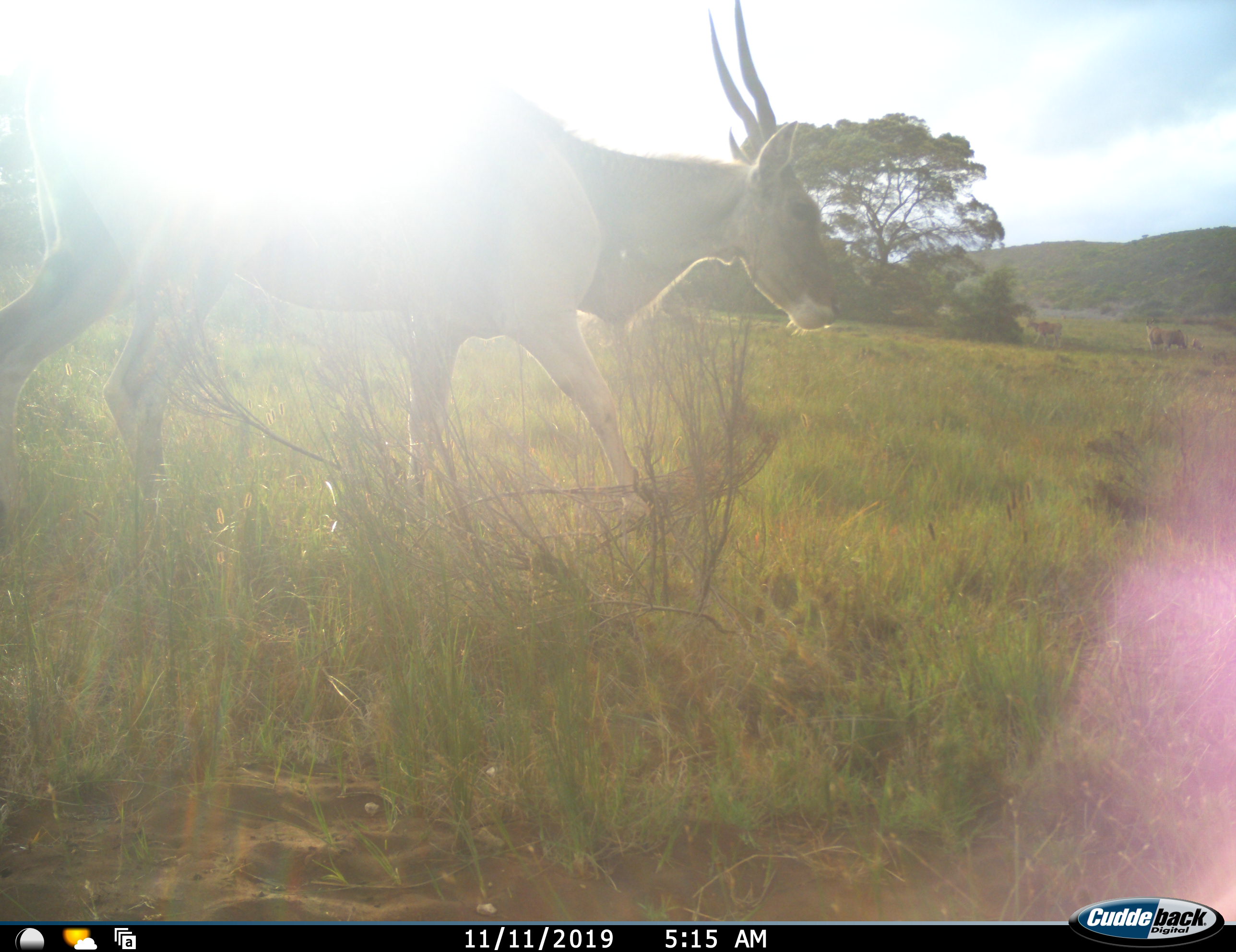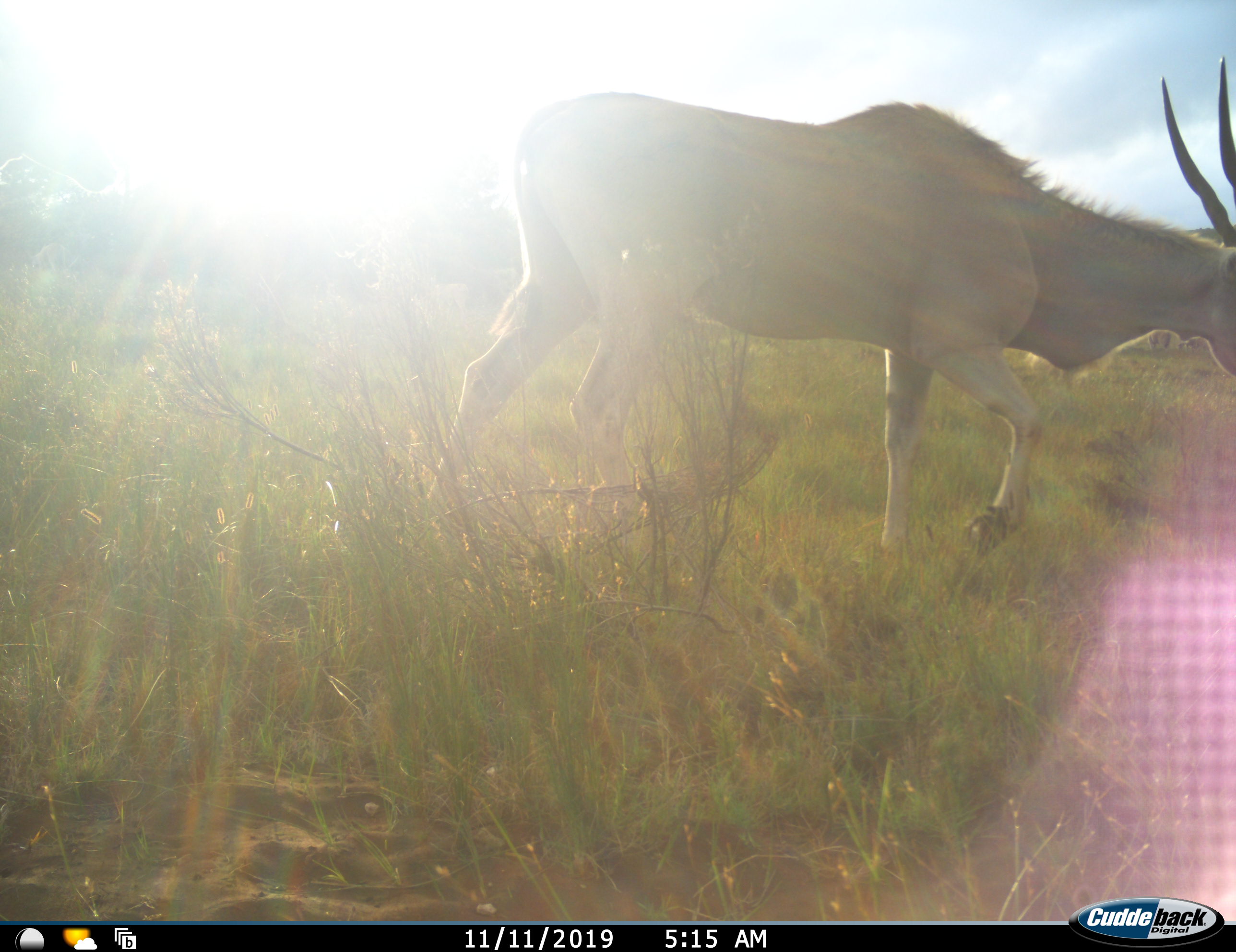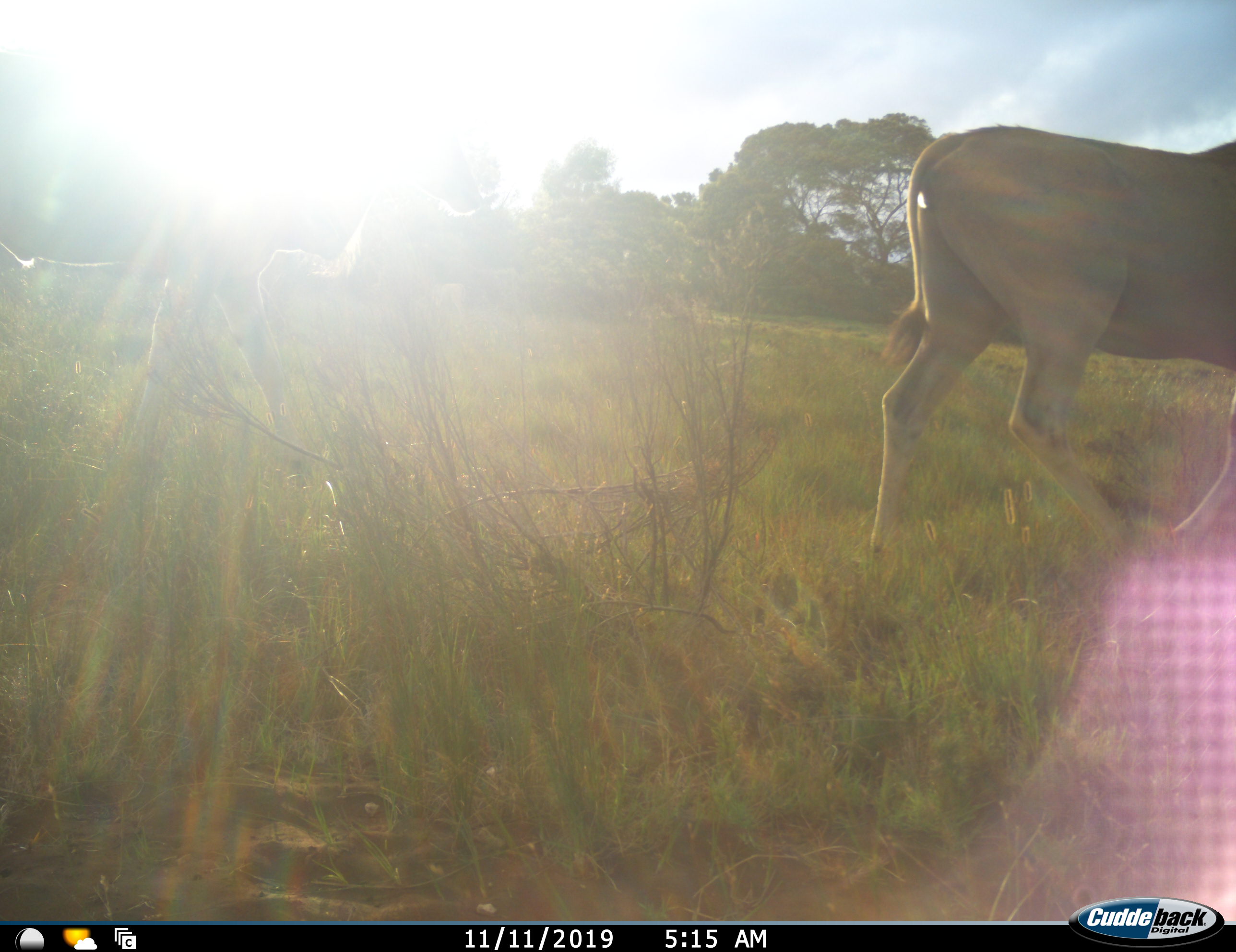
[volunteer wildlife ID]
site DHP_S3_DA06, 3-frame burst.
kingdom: Animalia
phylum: Chordata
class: Mammalia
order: Artiodactyla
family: Bovidae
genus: Tragelaphus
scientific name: Tragelaphus oryx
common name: eland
Eland (Tragelaphus oryx), count 4. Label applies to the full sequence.